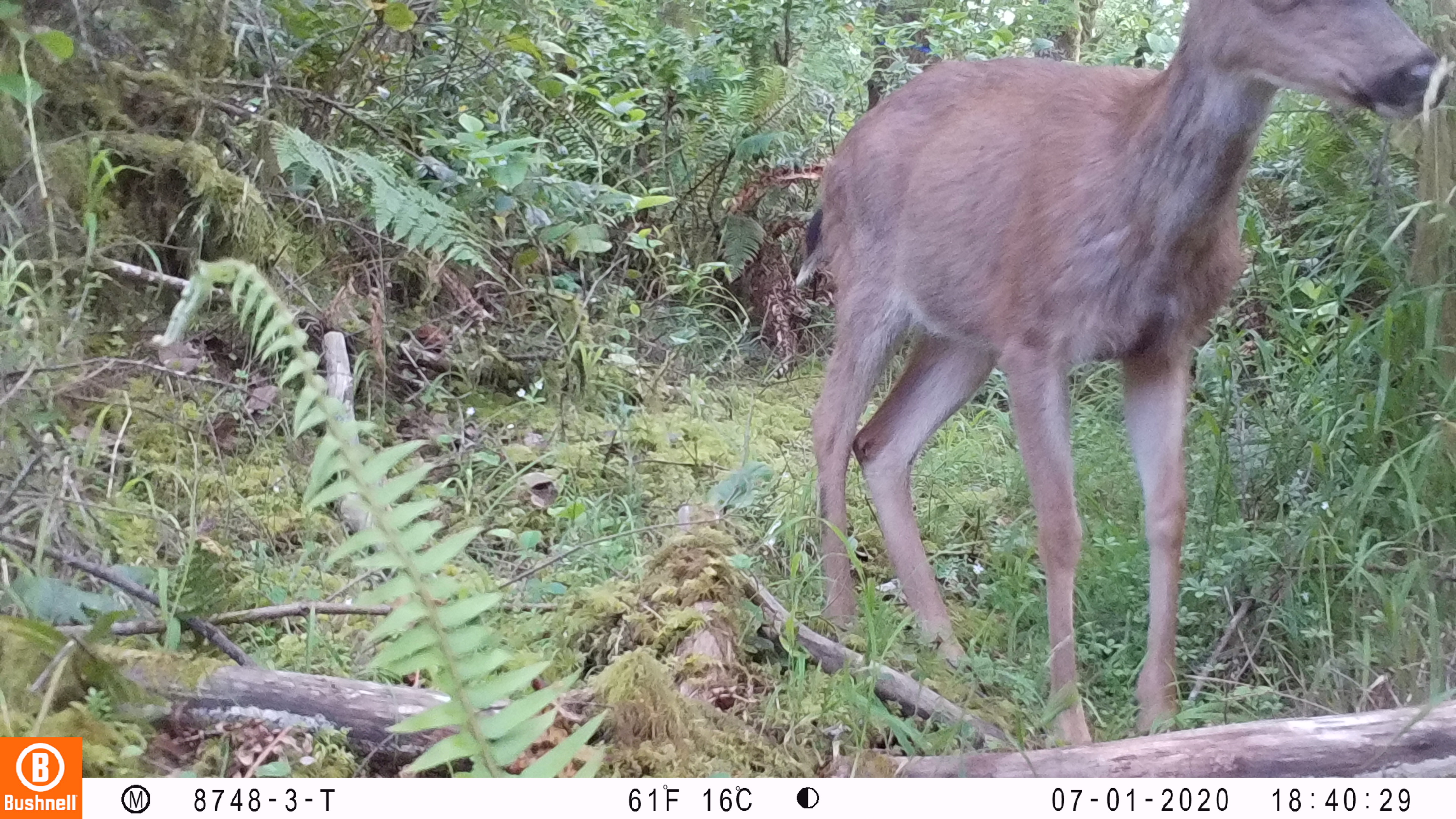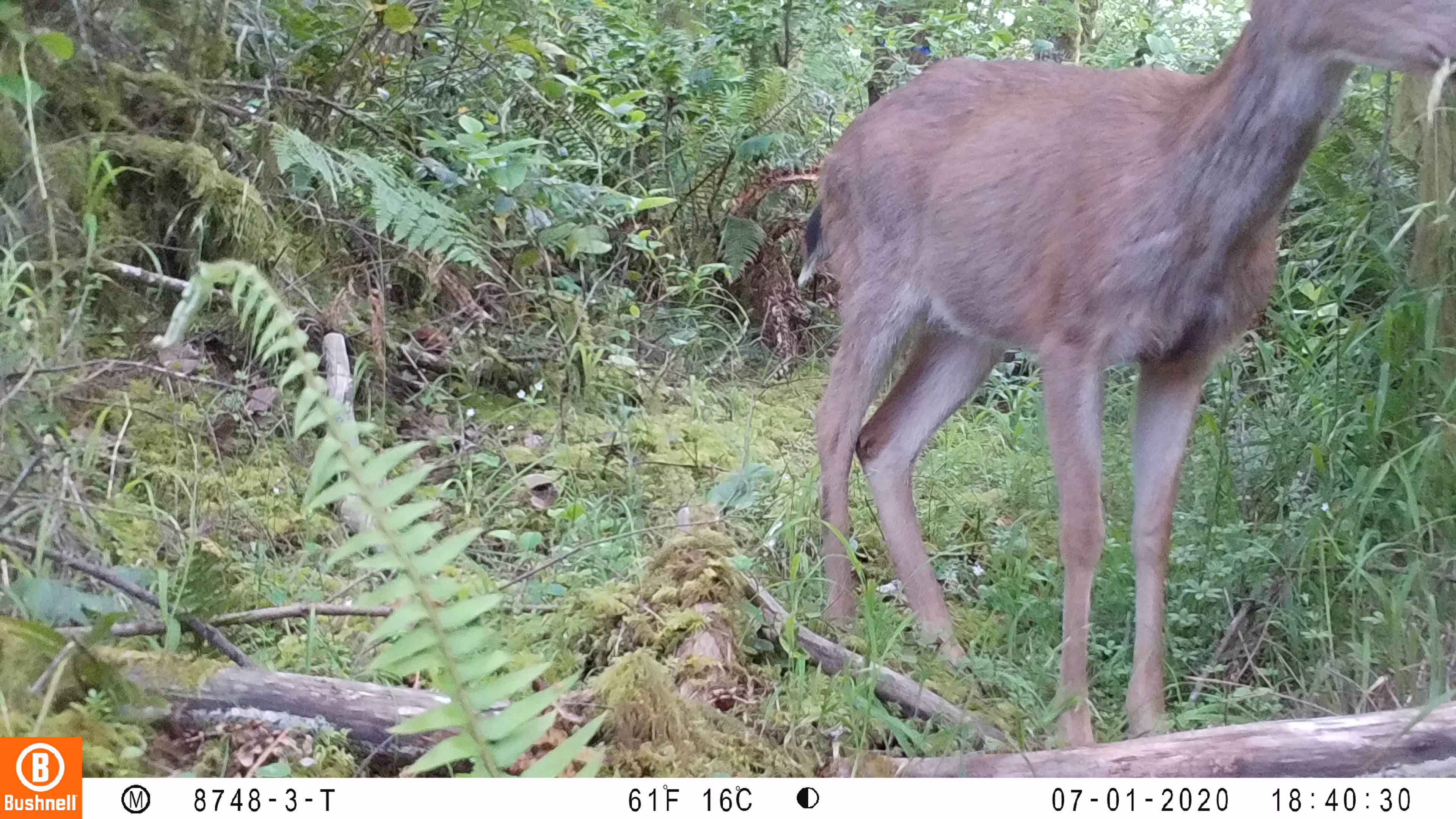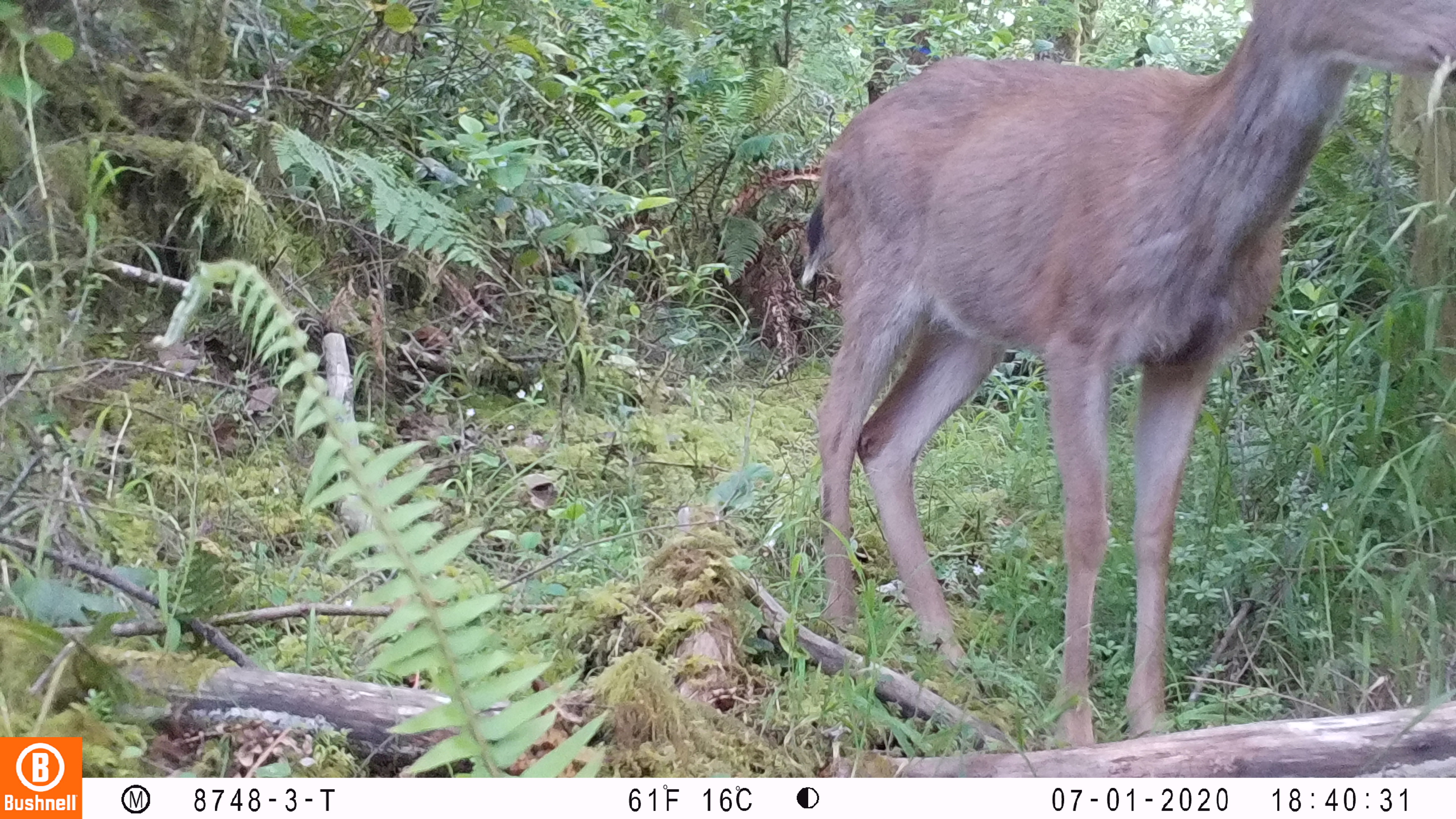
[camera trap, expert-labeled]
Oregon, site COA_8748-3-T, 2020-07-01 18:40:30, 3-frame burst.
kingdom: Animalia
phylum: Chordata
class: Mammalia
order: Artiodactyla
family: Cervidae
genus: Odocoileus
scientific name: Odocoileus hemionus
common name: black-tailed deer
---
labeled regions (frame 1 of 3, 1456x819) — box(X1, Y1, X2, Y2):
black-tailed deer: box(791, 4, 1451, 738)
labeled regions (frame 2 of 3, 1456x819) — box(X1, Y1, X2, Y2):
black-tailed deer: box(785, 2, 1455, 740)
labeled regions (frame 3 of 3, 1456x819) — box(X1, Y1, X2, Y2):
black-tailed deer: box(791, 0, 1455, 734)